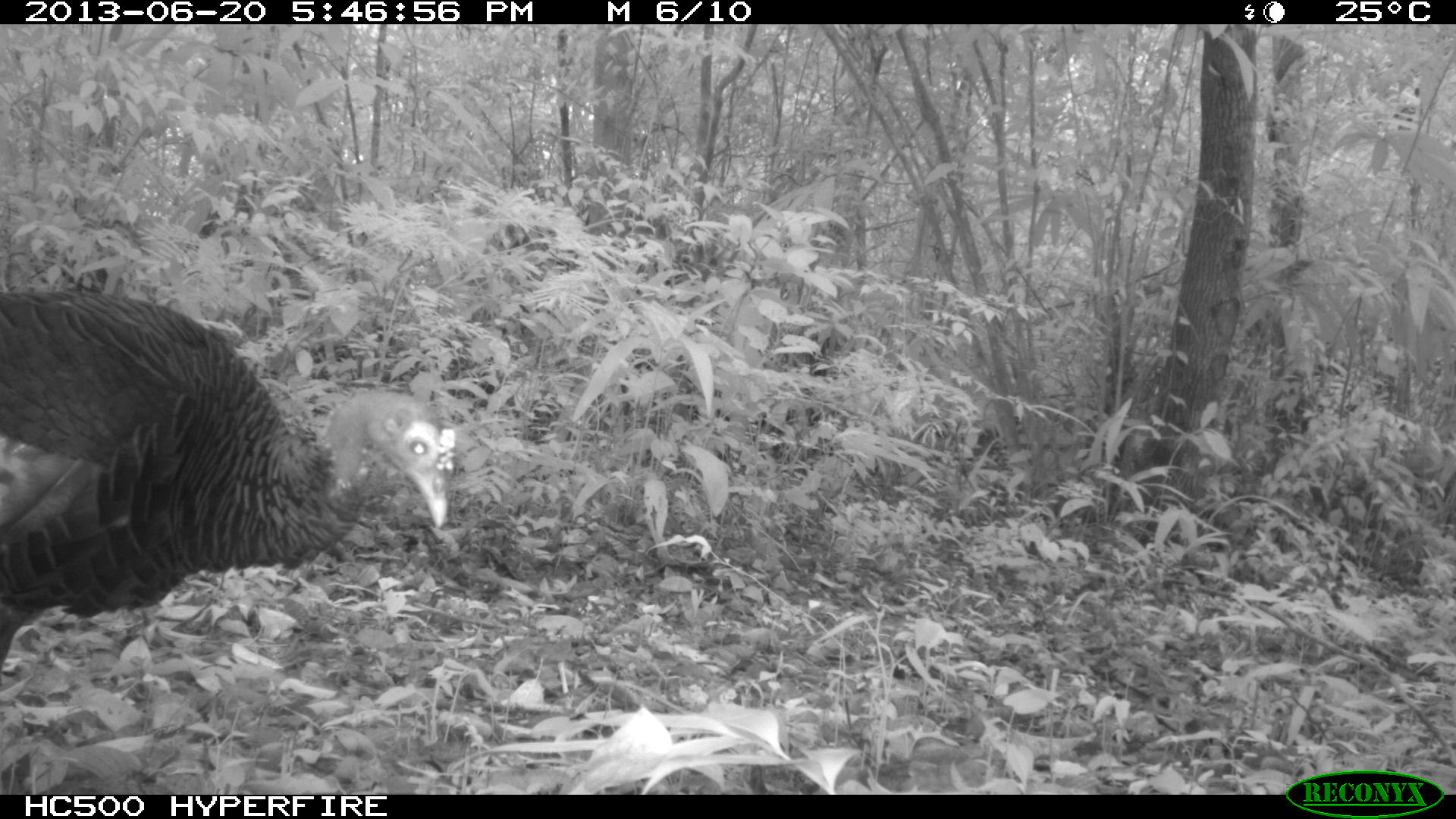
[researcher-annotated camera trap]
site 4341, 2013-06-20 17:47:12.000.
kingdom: Animalia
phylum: Chordata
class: Aves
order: Galliformes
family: Phasianidae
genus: Meleagris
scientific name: Meleagris ocellata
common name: ocellated turkey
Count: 1.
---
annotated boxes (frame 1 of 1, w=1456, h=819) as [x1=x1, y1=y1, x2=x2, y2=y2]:
meleagris ocellata: [x1=0, y1=284, x2=456, y2=663]